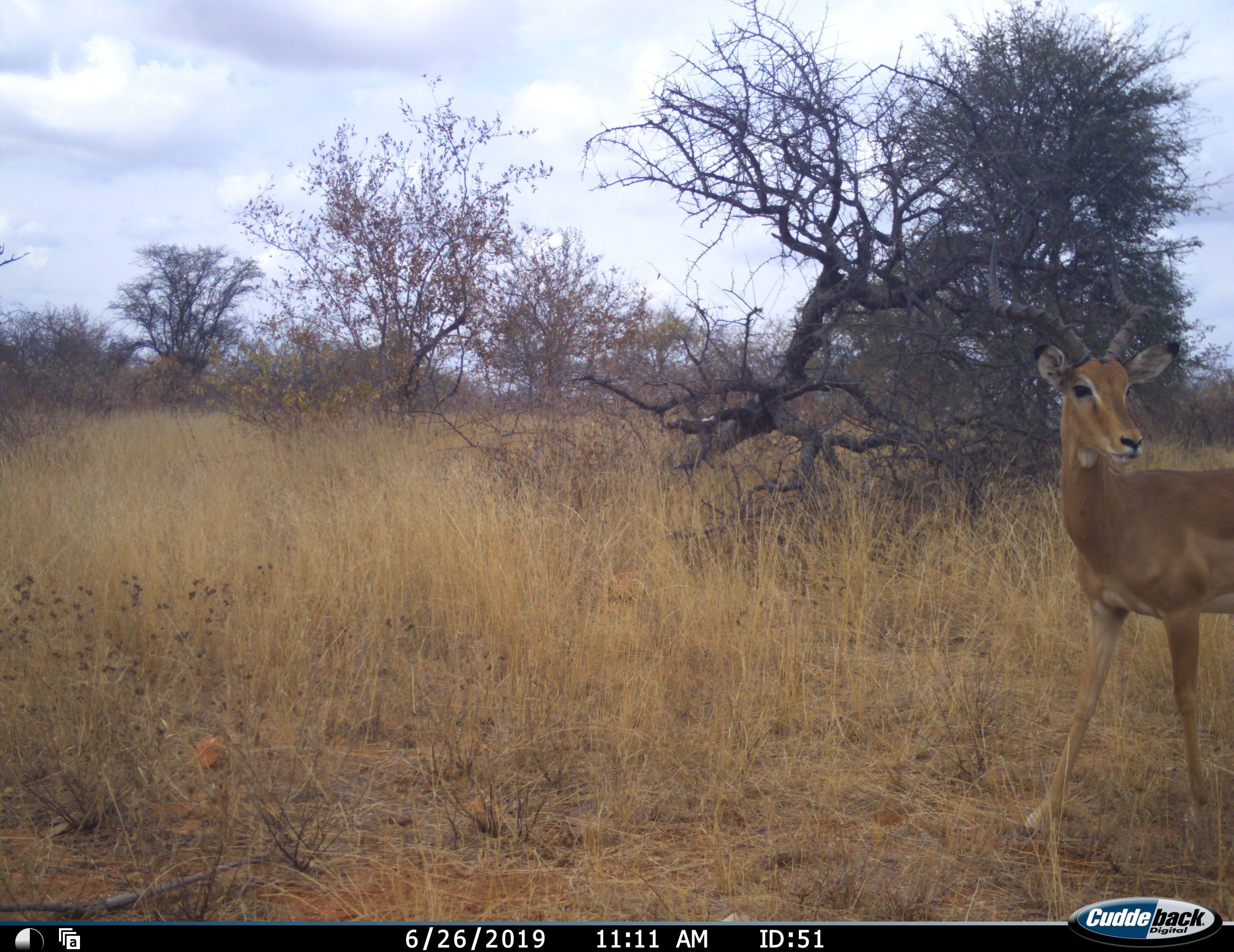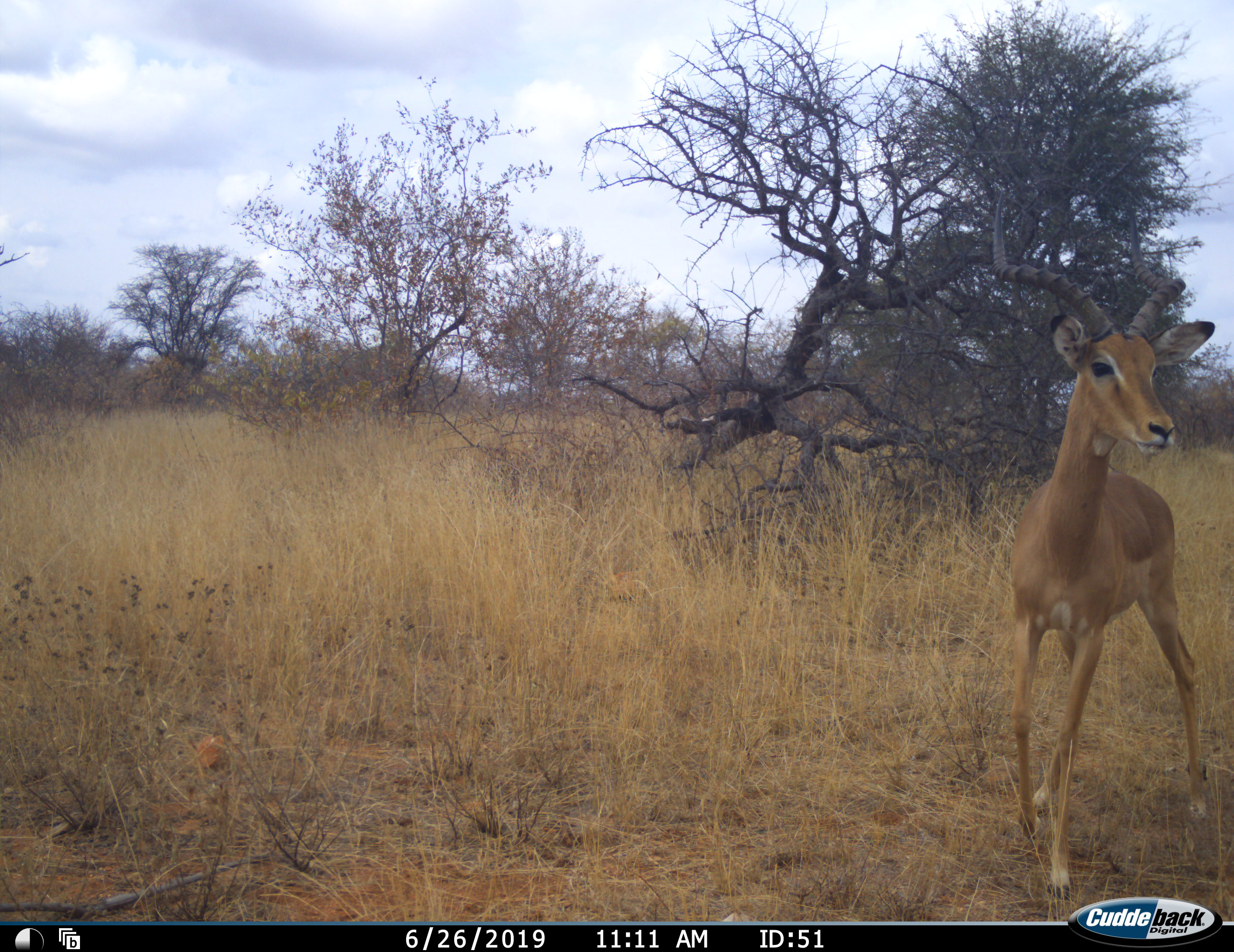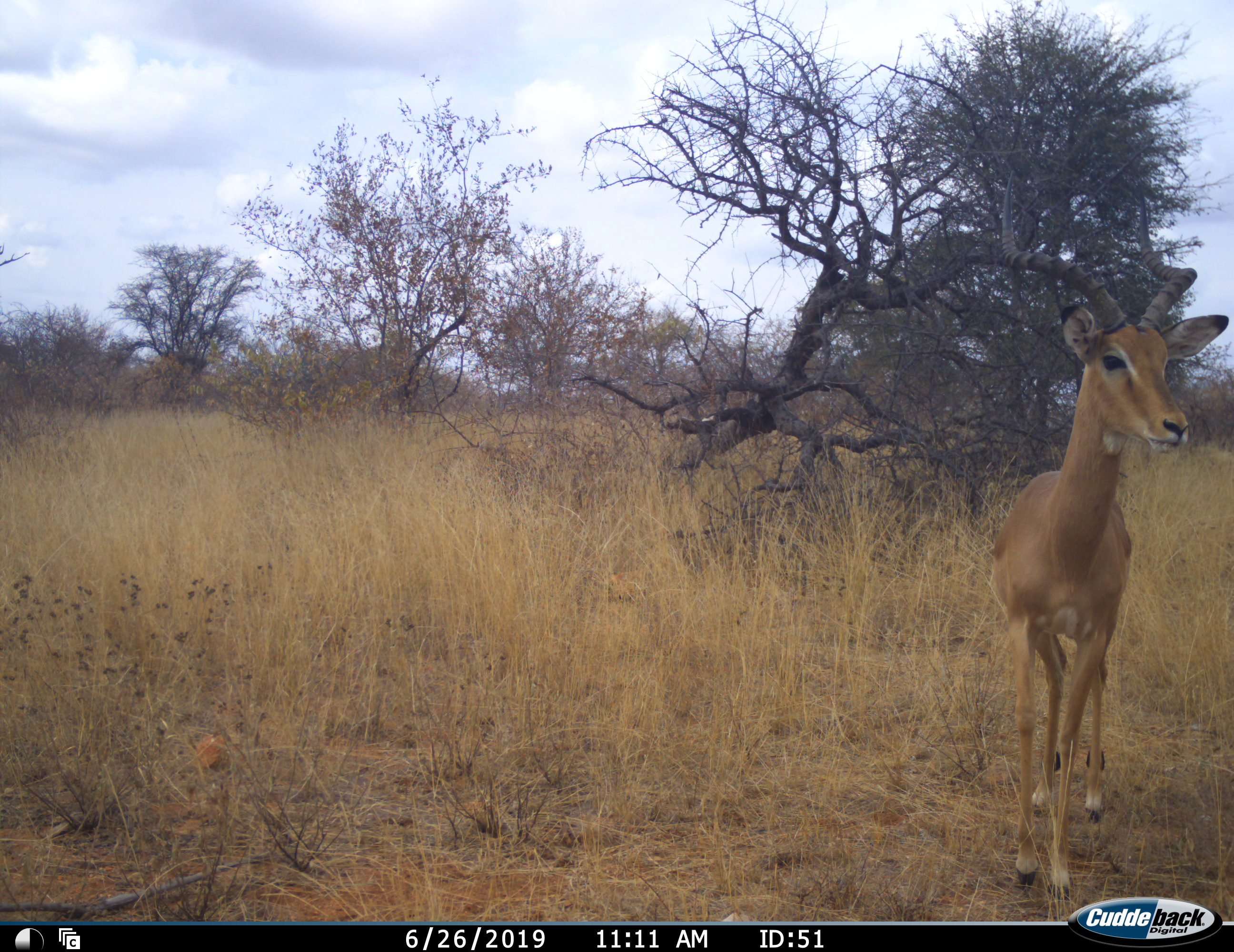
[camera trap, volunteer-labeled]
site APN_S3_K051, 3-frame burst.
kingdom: Animalia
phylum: Chordata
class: Mammalia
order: Artiodactyla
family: Bovidae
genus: Aepyceros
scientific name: Aepyceros melampus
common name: impala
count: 1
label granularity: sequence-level